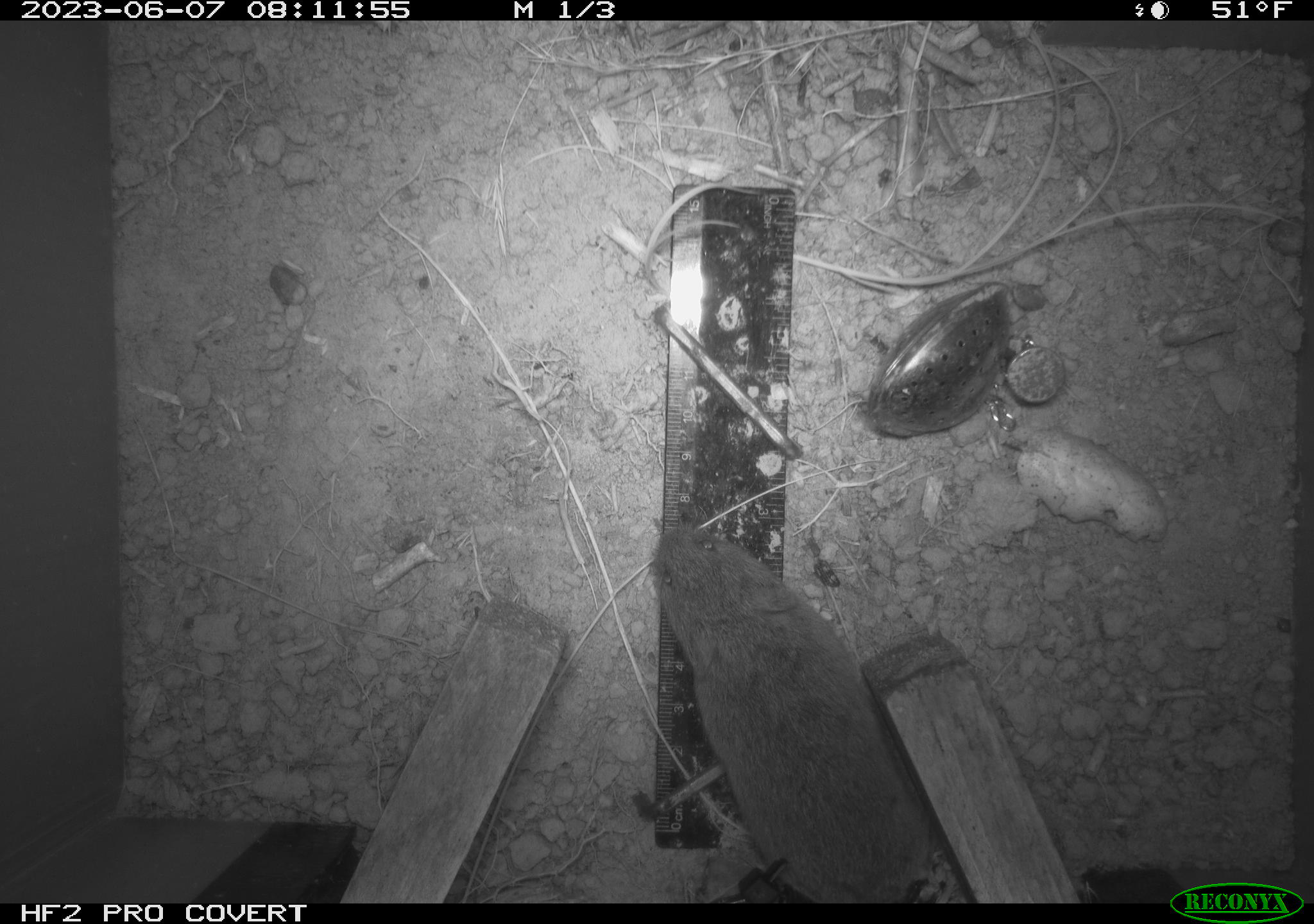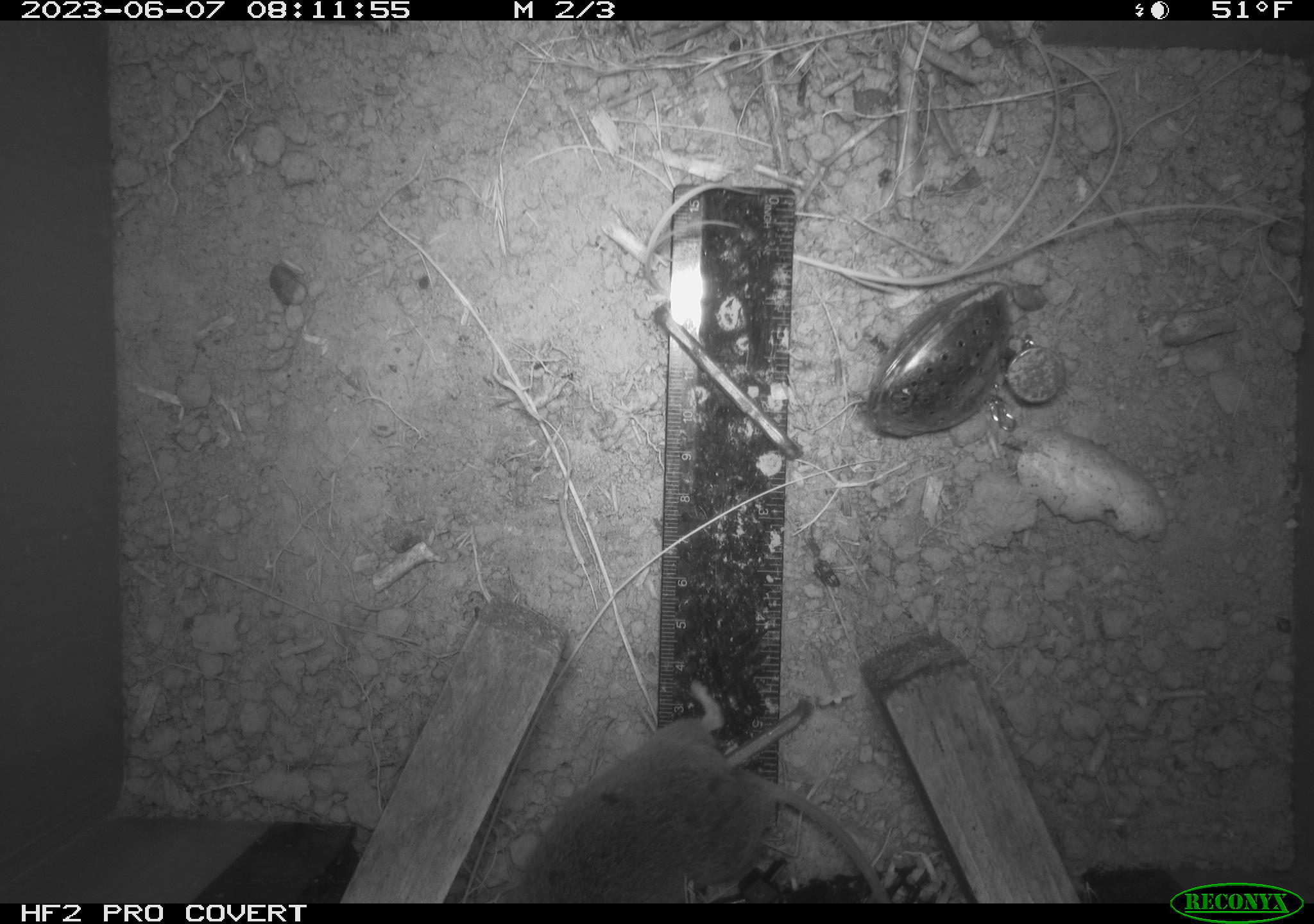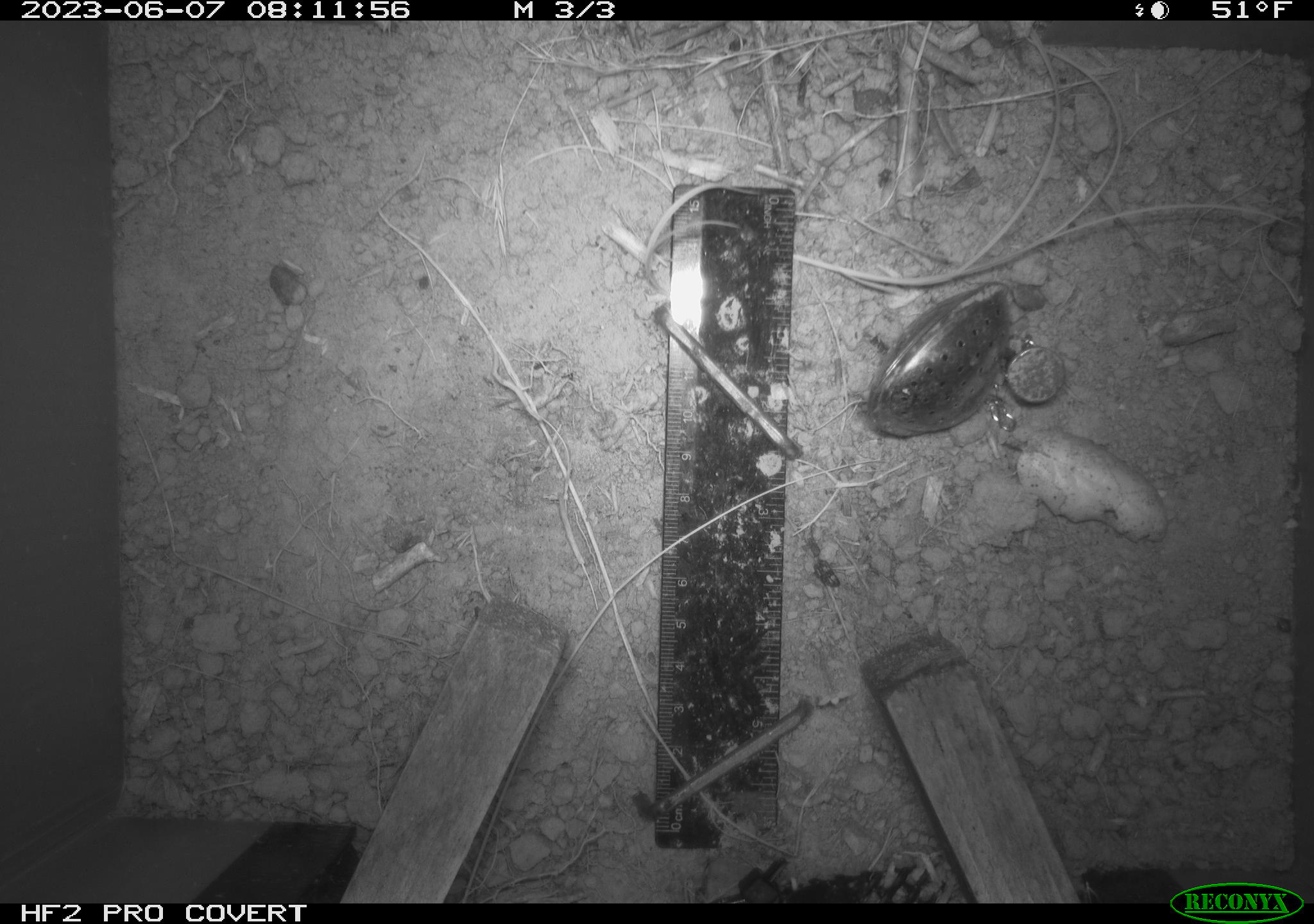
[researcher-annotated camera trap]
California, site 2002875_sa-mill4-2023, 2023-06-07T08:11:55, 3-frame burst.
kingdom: Animalia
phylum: Chordata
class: Mammalia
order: Rodentia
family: Cricetidae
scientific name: Arvicolinae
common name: voles, lemmings, and muskrats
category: arvicolinae subfamily